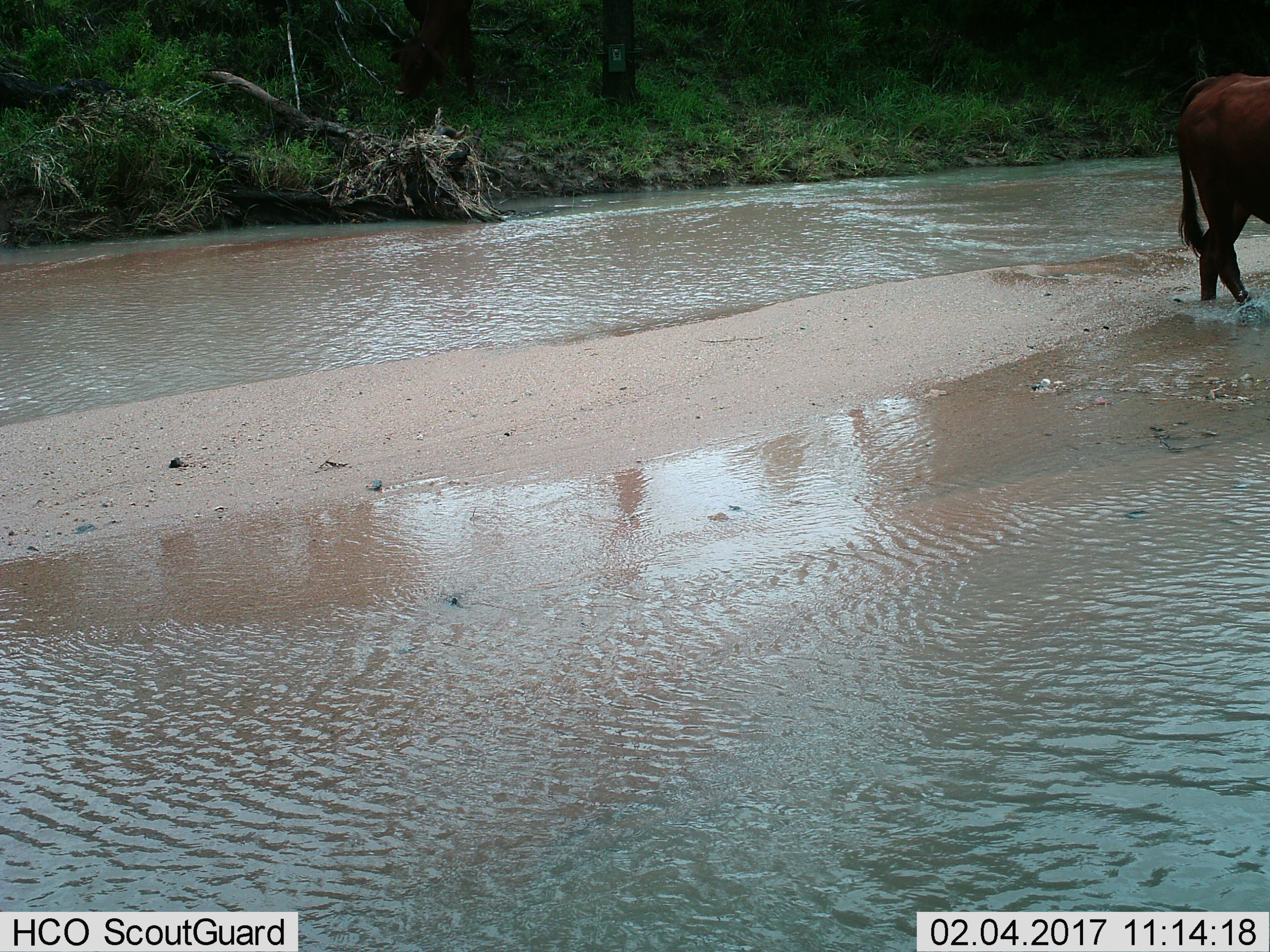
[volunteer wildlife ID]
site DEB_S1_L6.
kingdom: Animalia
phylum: Chordata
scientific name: Vertebrata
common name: domestic animal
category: domesticanimal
Domesticanimal (domestic animal) (Vertebrata), count 1. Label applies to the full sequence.